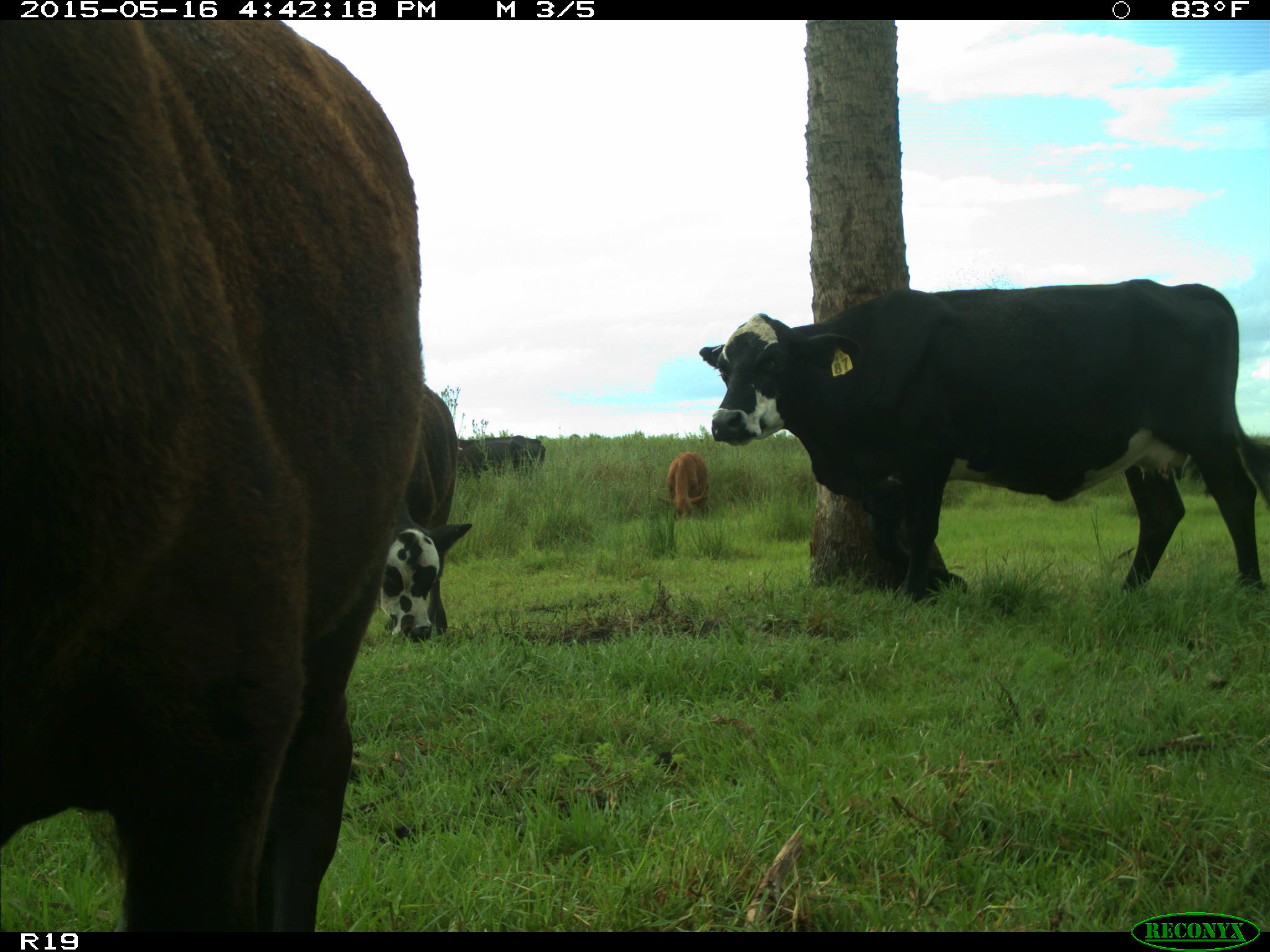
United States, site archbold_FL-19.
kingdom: Animalia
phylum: Chordata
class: Mammalia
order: Artiodactyla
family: Bovidae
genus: Bos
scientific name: Bos taurus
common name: domestic cow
Bos taurus (domestic cow).